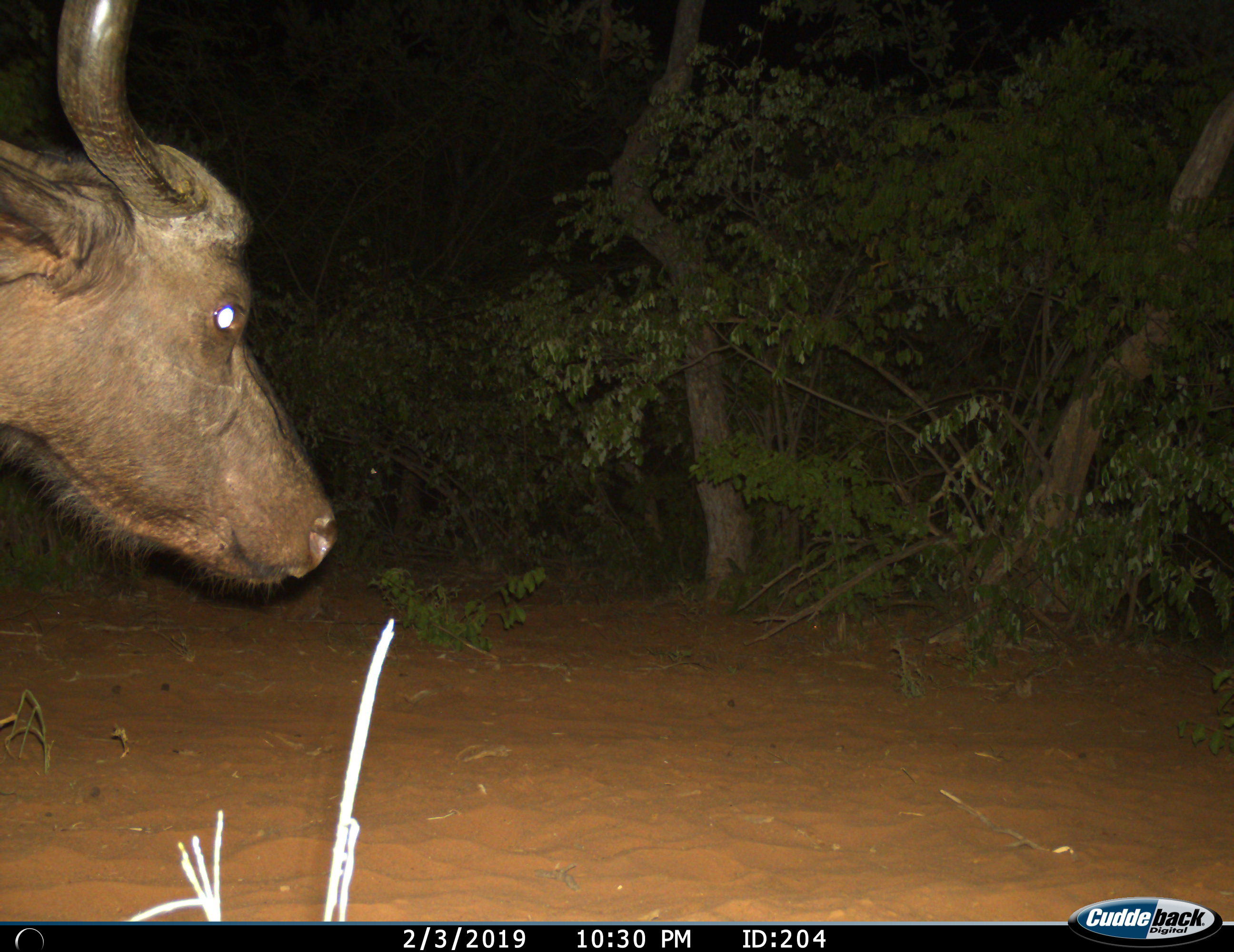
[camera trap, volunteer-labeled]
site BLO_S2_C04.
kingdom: Animalia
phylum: Chordata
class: Mammalia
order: Artiodactyla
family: Bovidae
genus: Syncerus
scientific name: Syncerus caffer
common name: african buffalo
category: buffalo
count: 1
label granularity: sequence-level